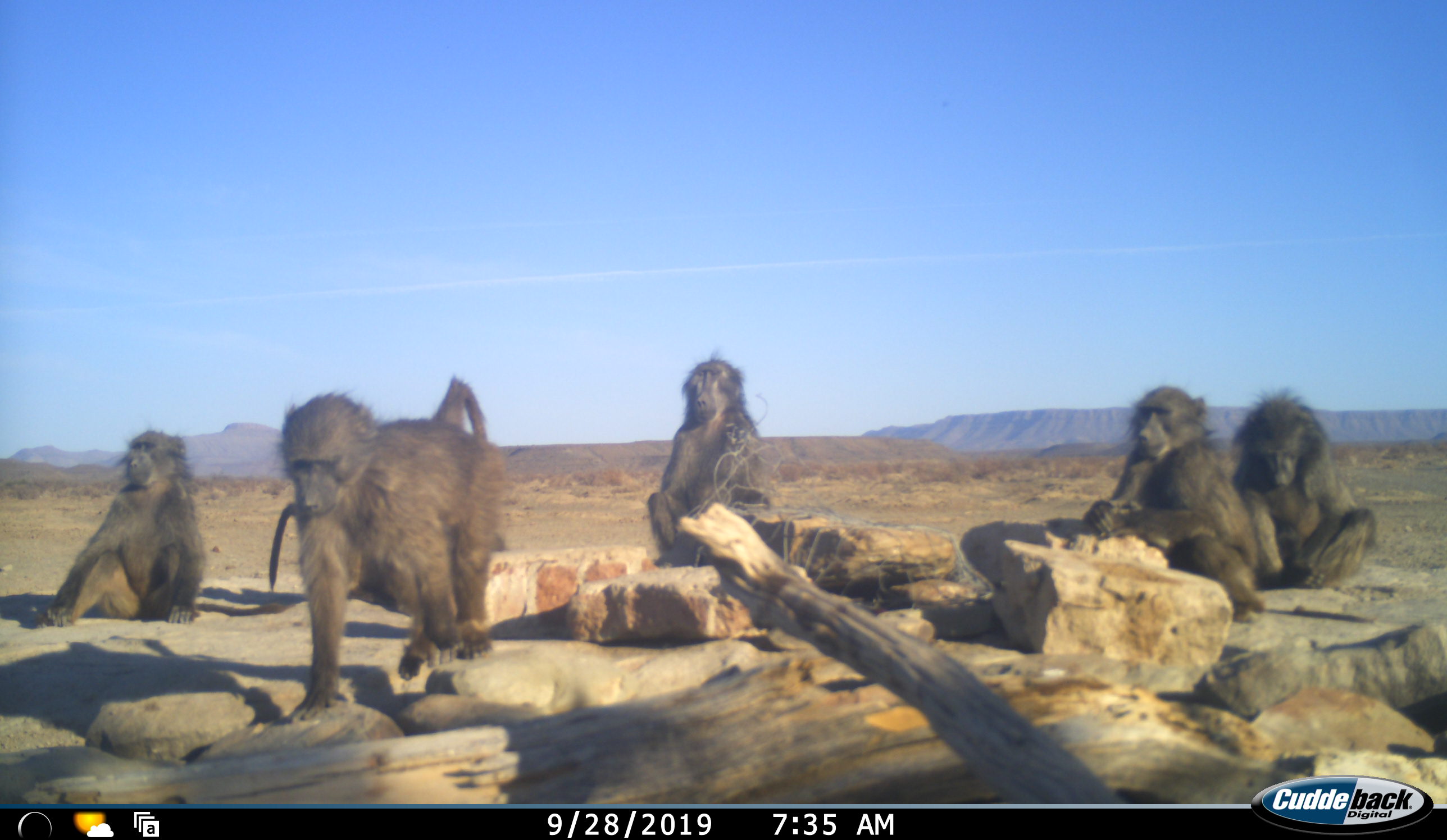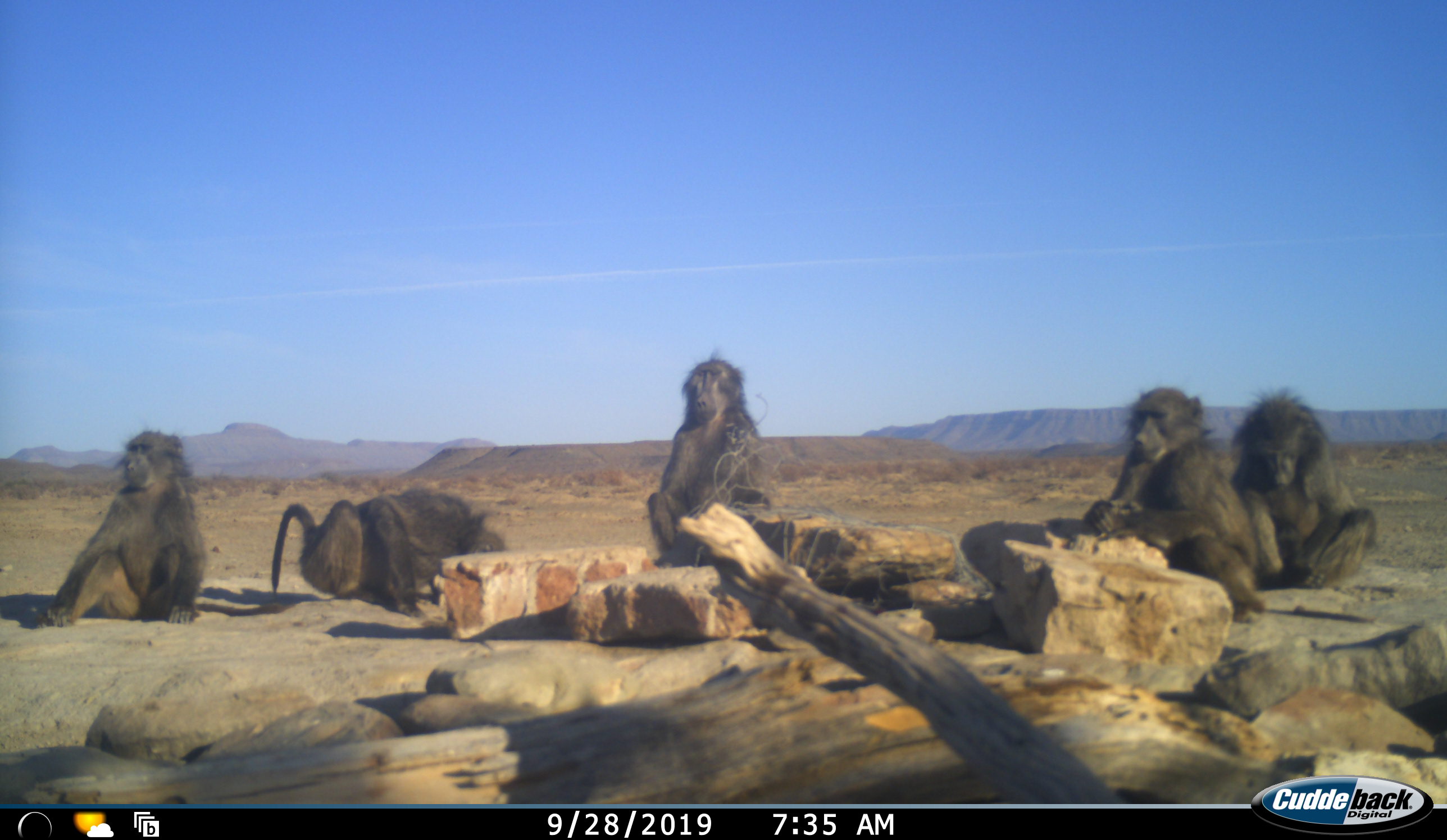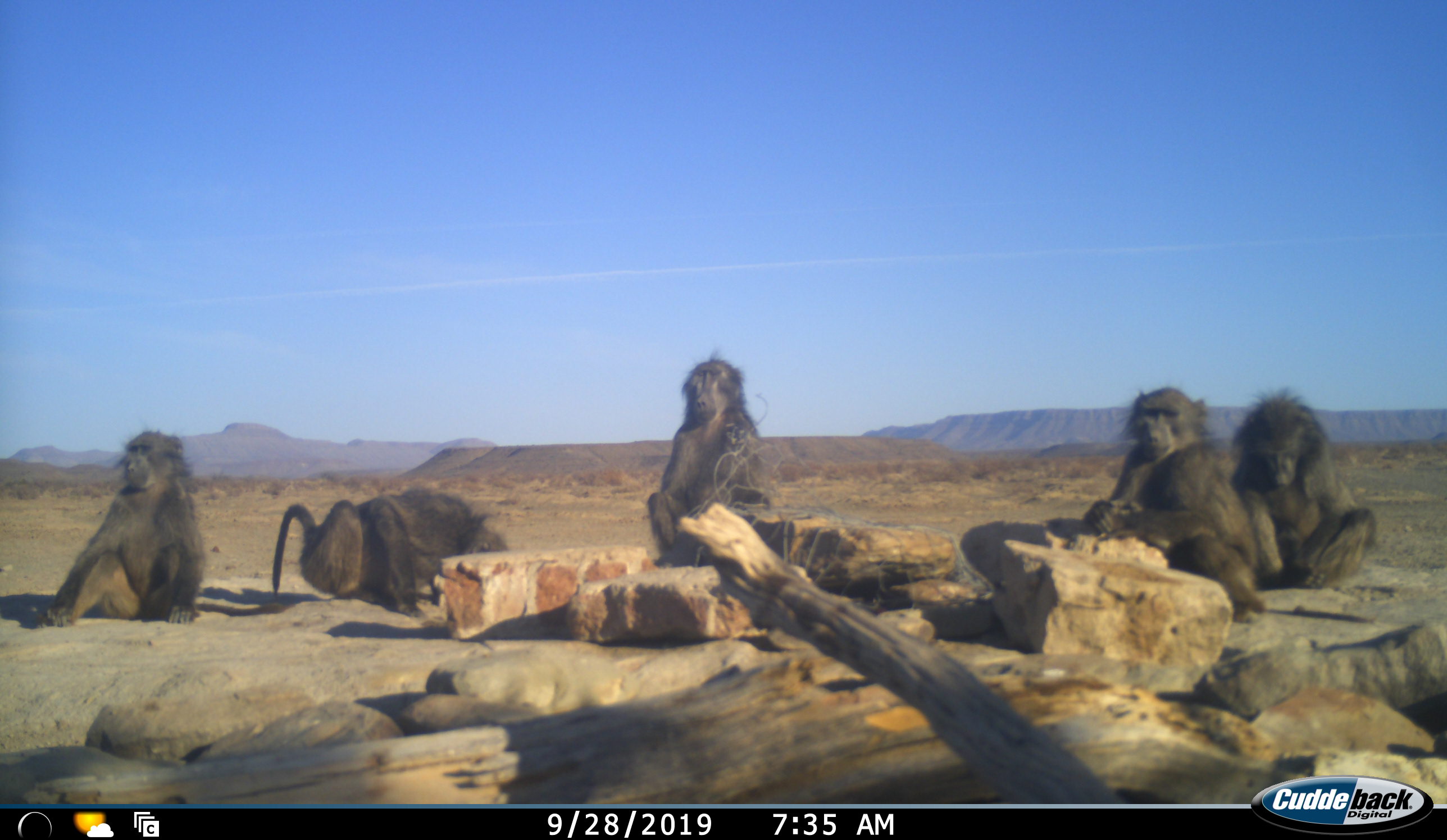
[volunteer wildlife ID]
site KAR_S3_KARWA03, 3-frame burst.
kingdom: Animalia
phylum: Chordata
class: Mammalia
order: Primates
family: Cercopithecidae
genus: Papio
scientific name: Papio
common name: baboon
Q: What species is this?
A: Baboon (Papio).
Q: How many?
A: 6.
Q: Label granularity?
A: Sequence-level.